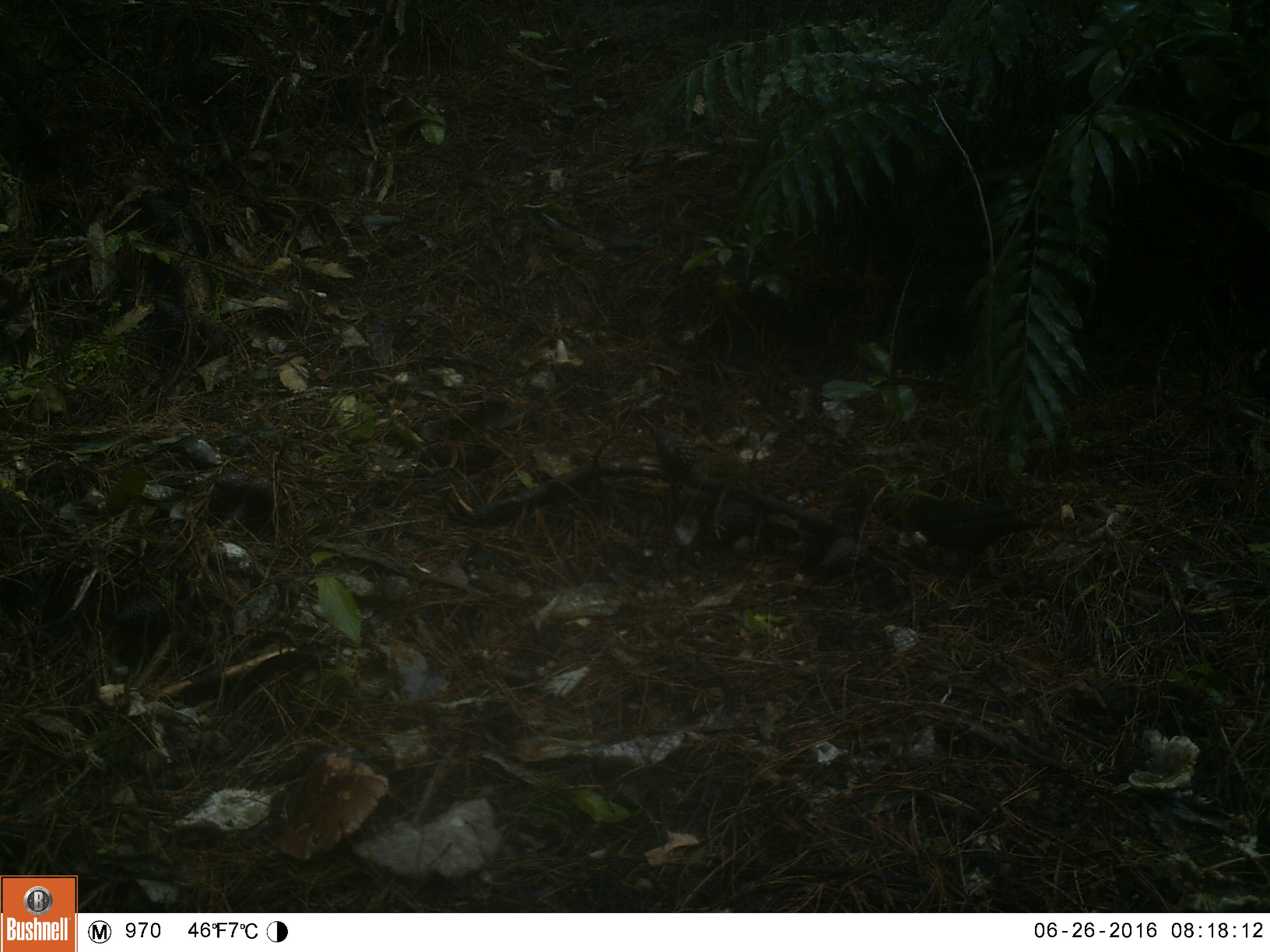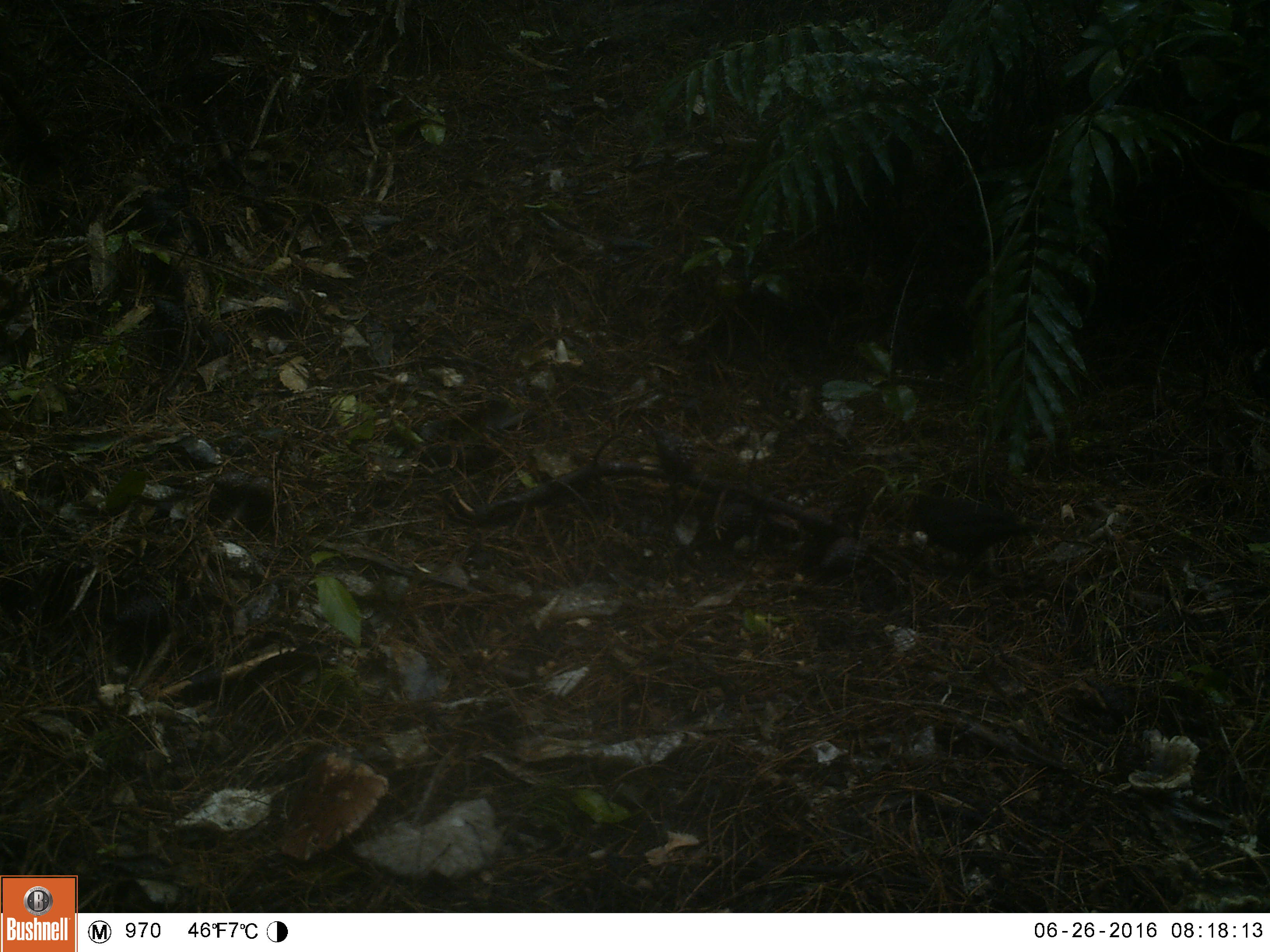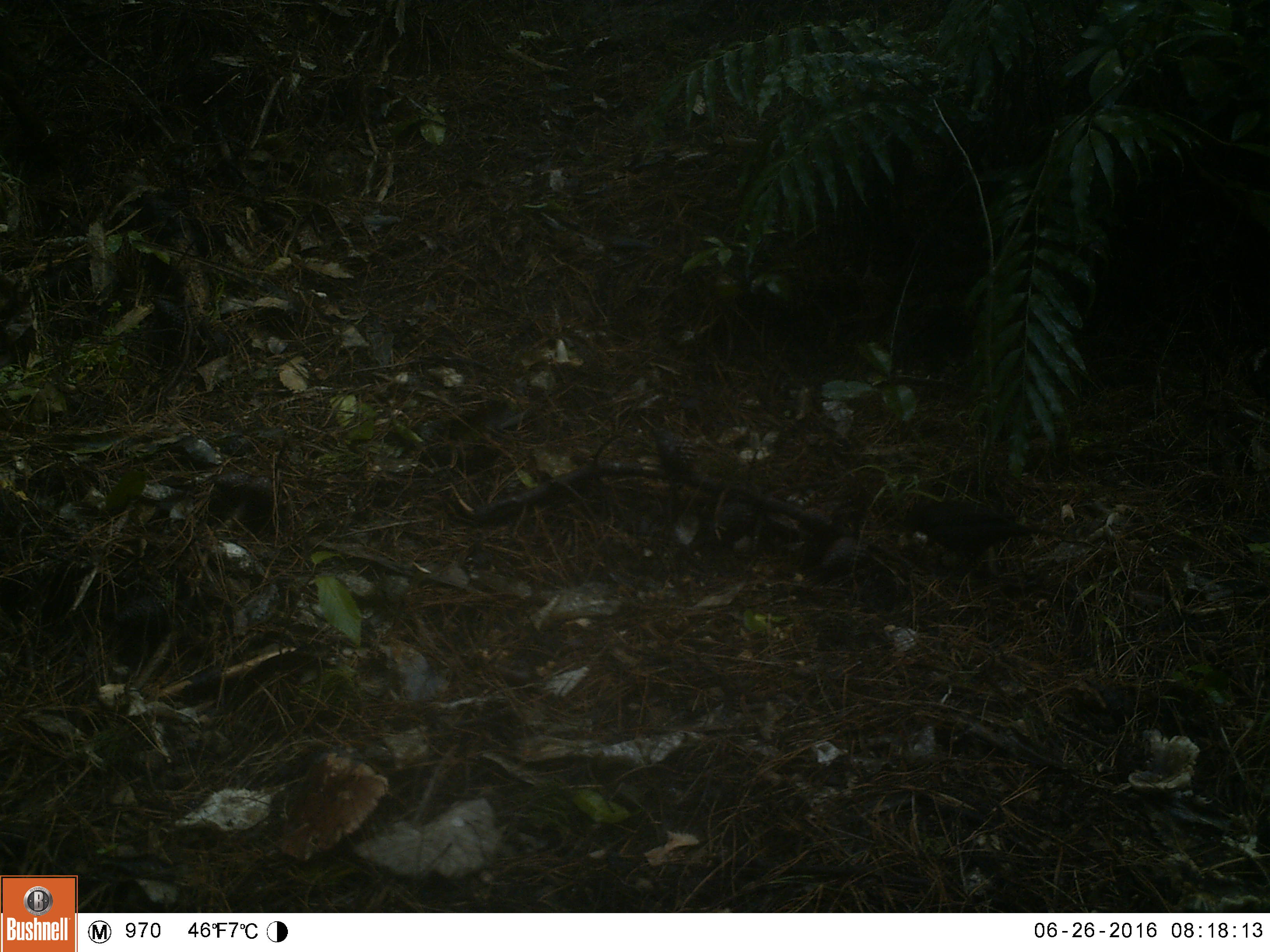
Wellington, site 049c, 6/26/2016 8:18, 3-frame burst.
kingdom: Animalia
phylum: Chordata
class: Aves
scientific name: Aves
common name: bird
Bird (Aves).